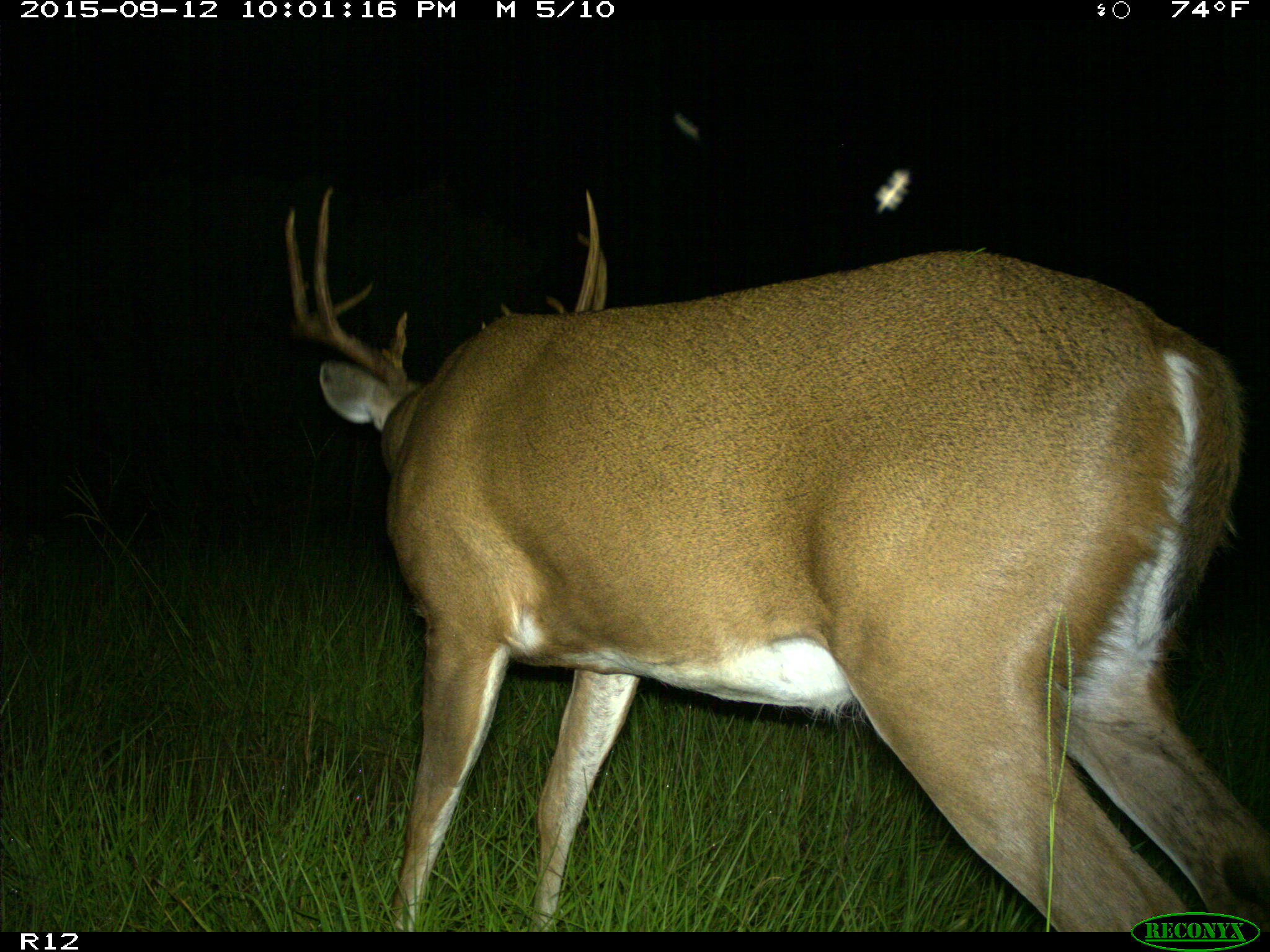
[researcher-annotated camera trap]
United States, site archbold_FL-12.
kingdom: Animalia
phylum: Chordata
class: Mammalia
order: Artiodactyla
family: Cervidae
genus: Odocoileus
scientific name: Odocoileus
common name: deer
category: unidentified deer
Unidentified deer (deer) (Odocoileus).